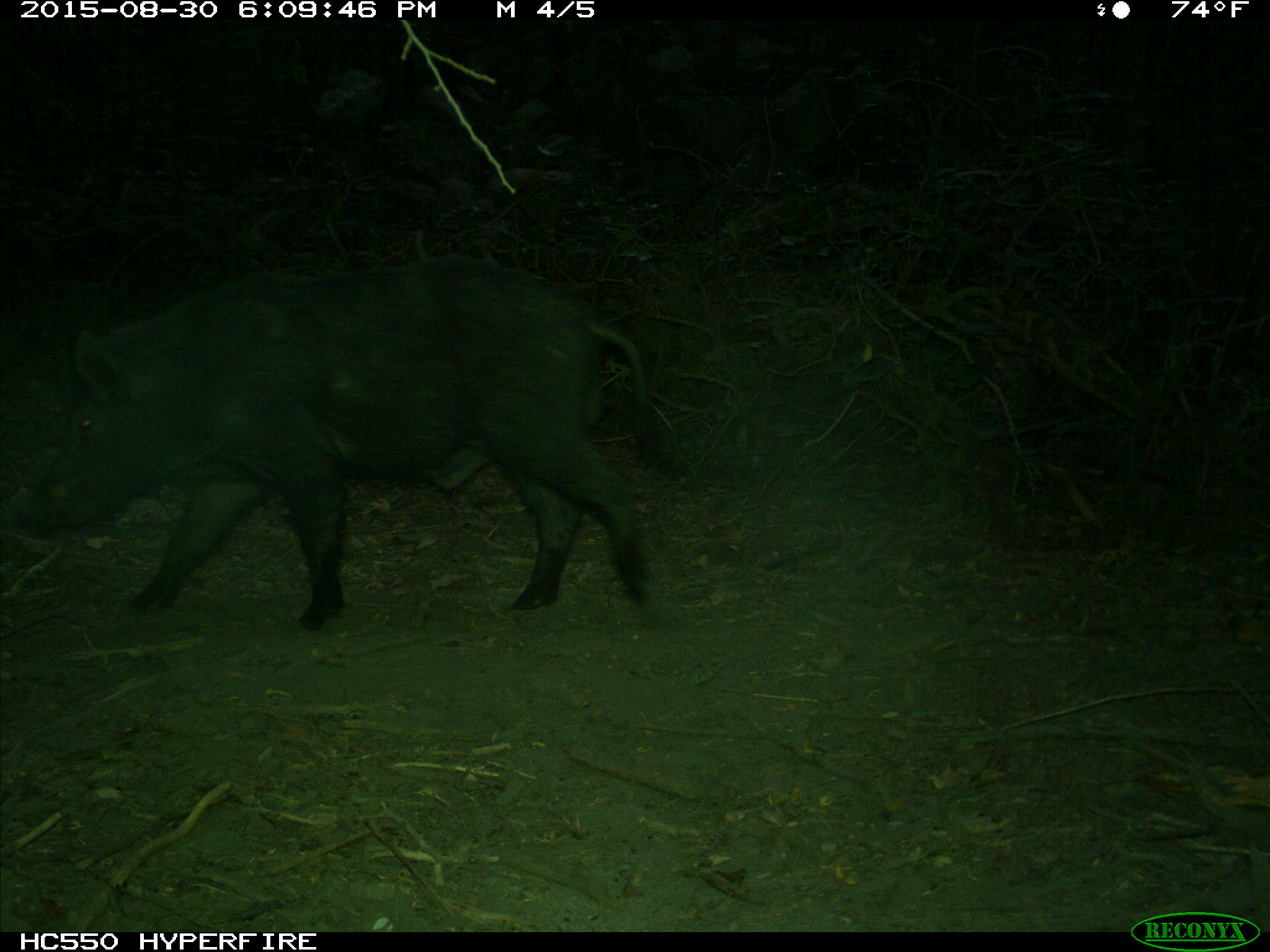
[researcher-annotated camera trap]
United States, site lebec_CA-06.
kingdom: Animalia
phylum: Chordata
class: Mammalia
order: Artiodactyla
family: Suidae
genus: Sus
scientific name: Sus scrofa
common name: wild boar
Sus scrofa (wild boar).